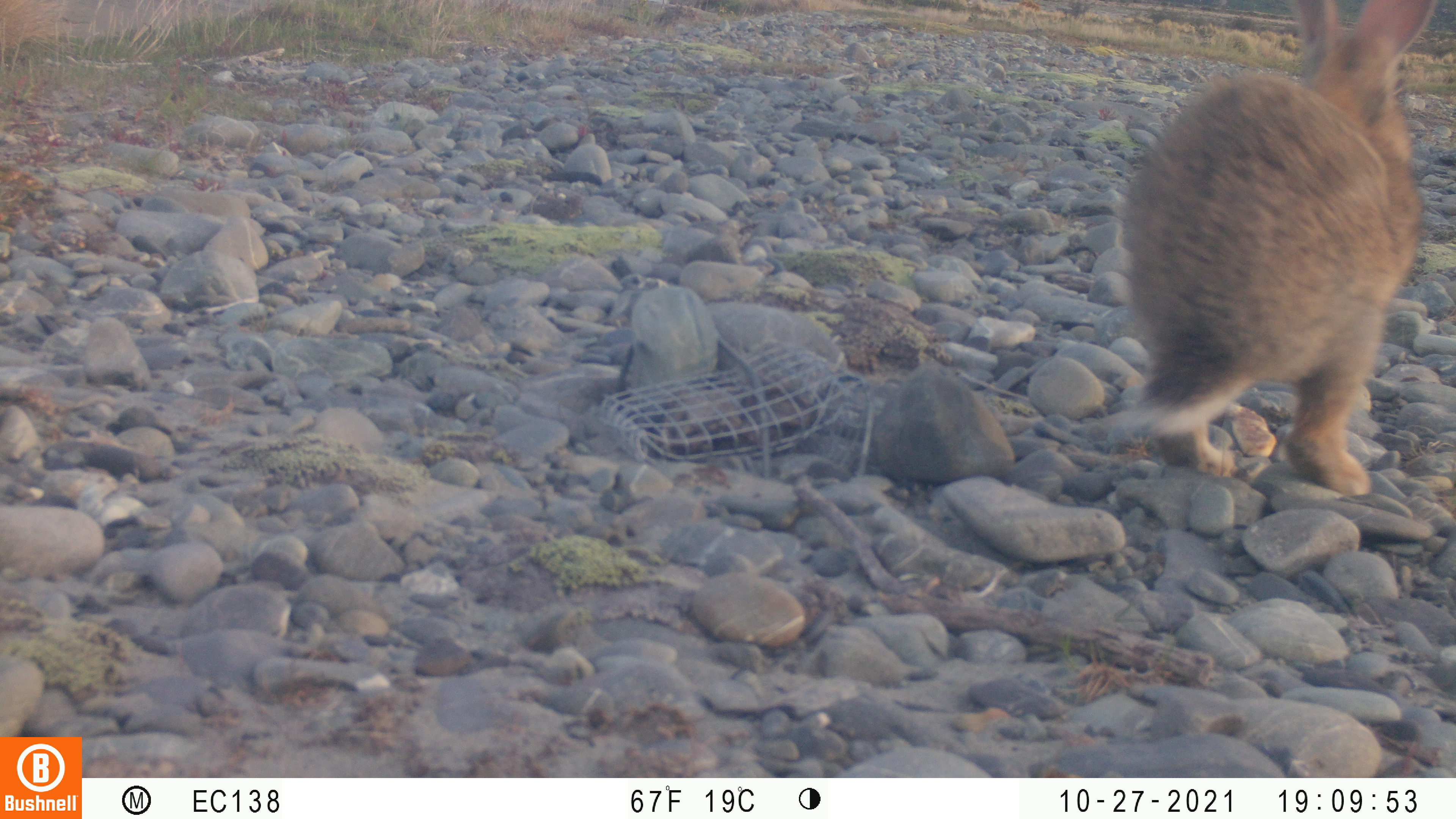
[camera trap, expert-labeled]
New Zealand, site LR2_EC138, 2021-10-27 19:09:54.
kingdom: Animalia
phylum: Chordata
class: Mammalia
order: Lagomorpha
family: Leporidae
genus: Oryctolagus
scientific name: Oryctolagus cuniculus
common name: european rabbit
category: rabbit